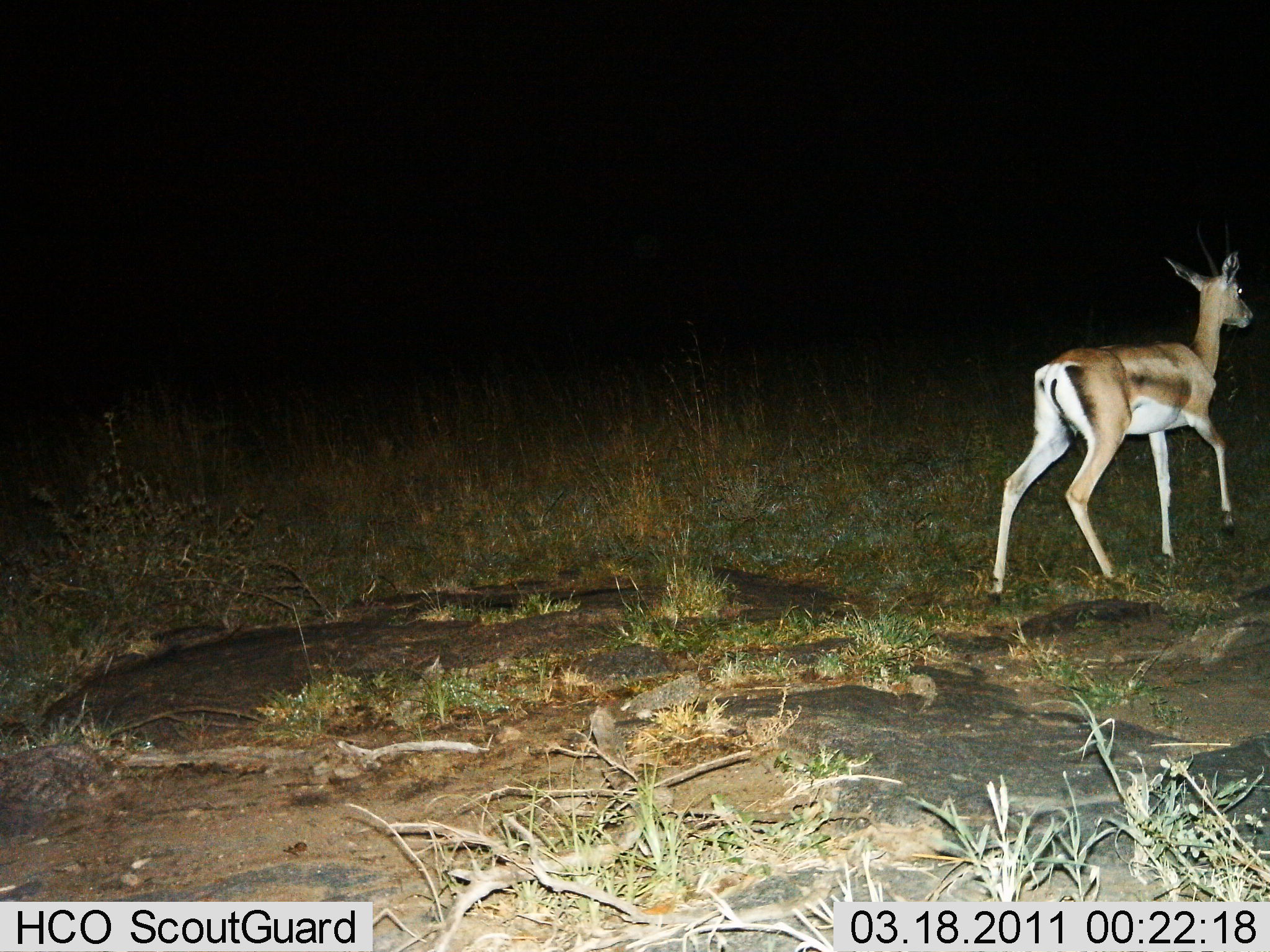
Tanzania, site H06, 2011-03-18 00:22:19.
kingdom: Animalia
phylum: Chordata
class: Mammalia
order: Artiodactyla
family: Bovidae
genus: Nanger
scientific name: Nanger granti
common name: grant's gazelle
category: gazellegrants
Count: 1.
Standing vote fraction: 18%.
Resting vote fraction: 0%.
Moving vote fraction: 82%.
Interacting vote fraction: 0%.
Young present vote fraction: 0%.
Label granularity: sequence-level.